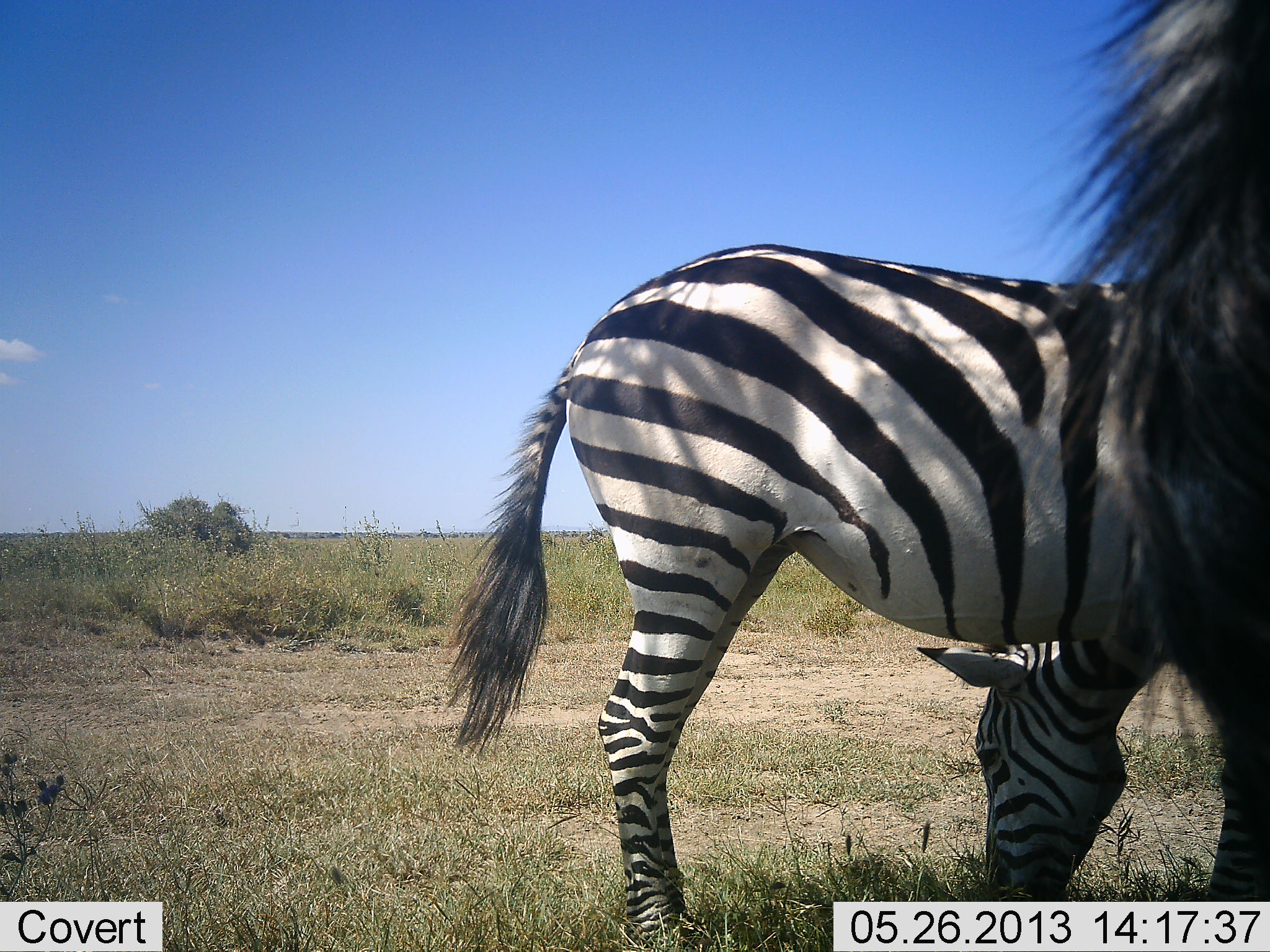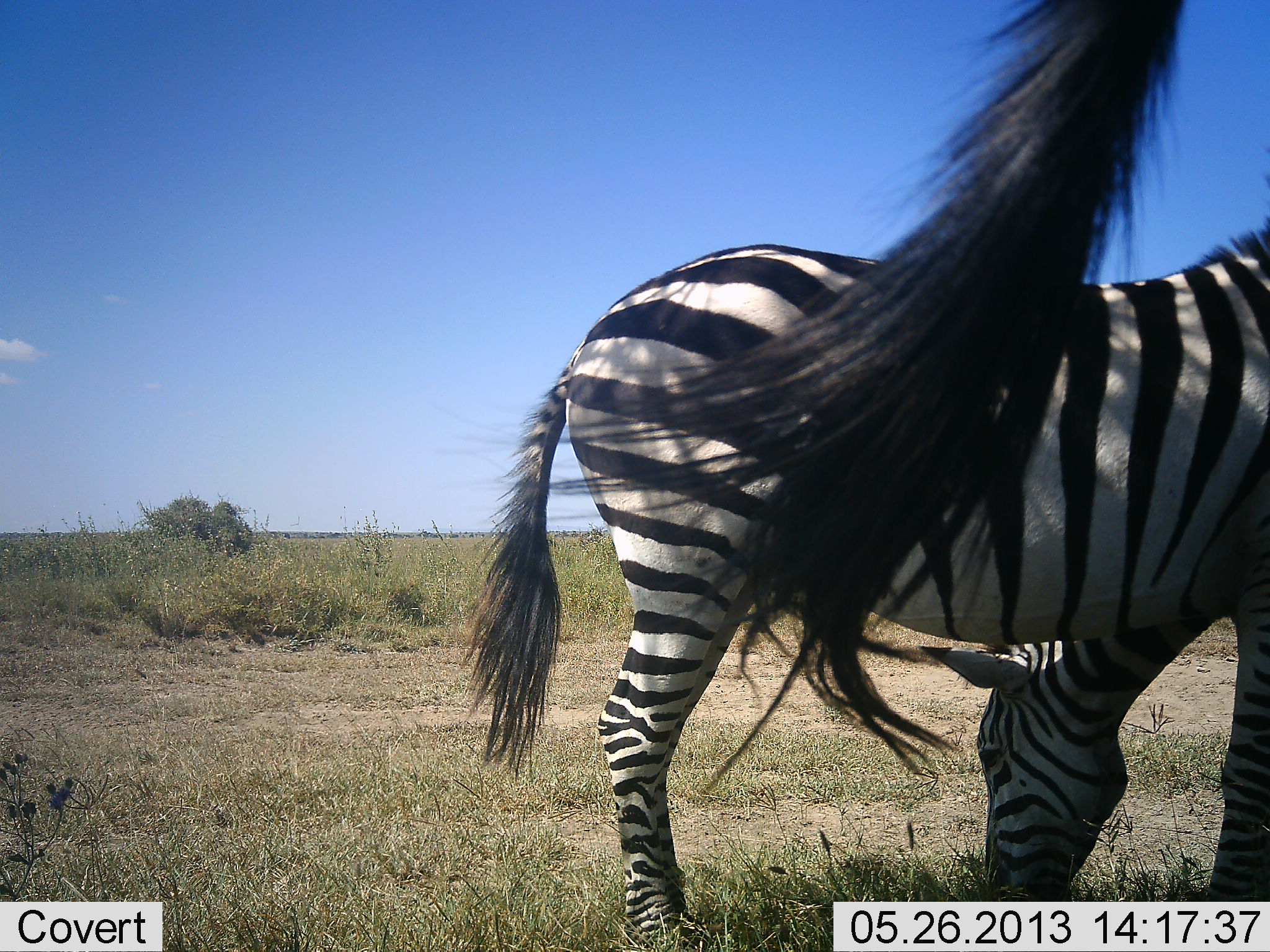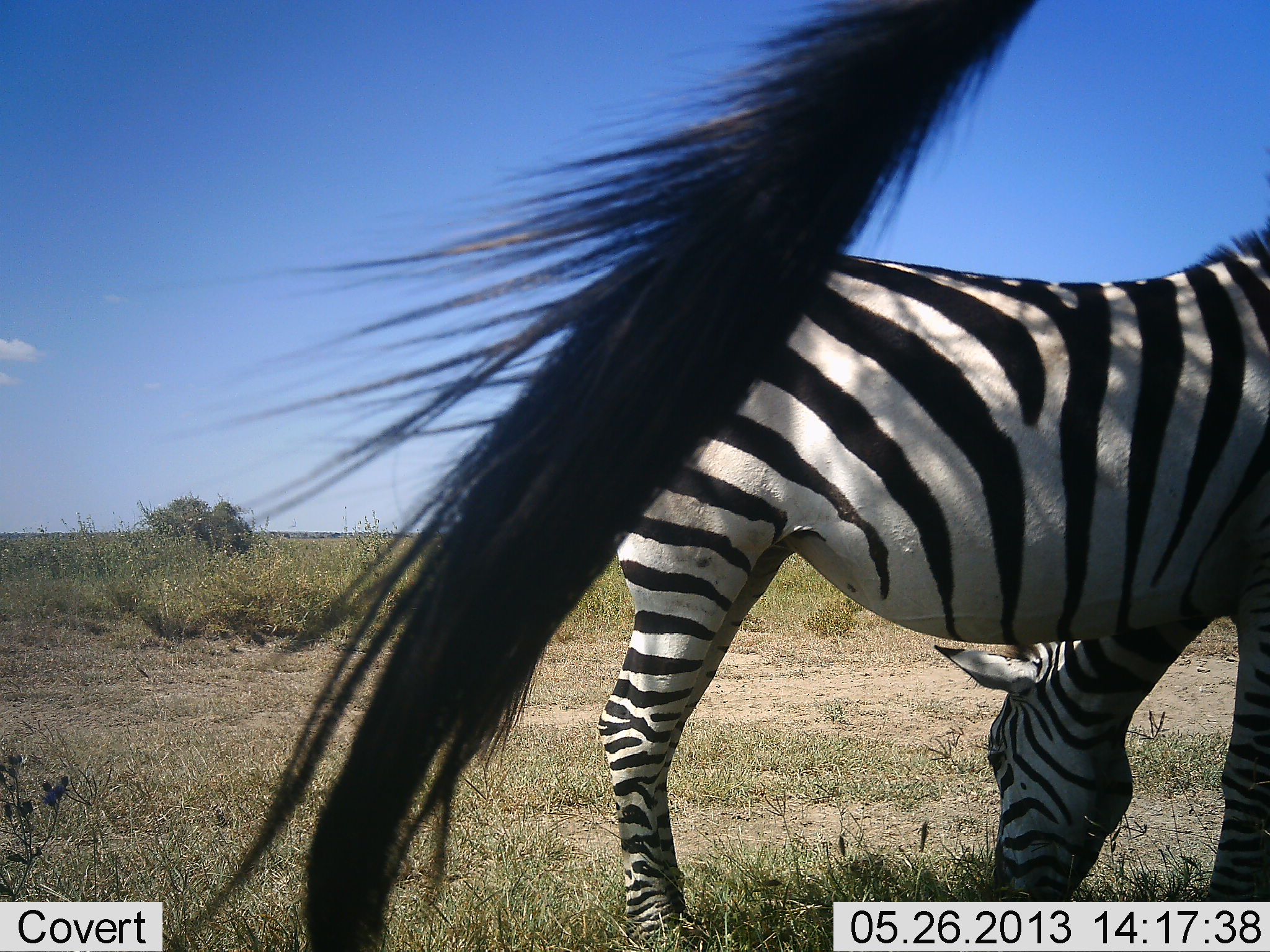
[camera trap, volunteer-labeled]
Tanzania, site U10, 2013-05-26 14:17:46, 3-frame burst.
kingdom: Animalia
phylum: Chordata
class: Mammalia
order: Perissodactyla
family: Equidae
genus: Equus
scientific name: Equus quagga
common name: plains zebra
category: zebra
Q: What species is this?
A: Zebra (plains zebra) (Equus quagga).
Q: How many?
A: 3.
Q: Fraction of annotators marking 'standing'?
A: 80%.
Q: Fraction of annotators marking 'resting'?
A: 0%.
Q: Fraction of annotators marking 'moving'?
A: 10%.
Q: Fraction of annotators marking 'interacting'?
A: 0%.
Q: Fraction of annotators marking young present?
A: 0%.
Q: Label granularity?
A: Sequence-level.